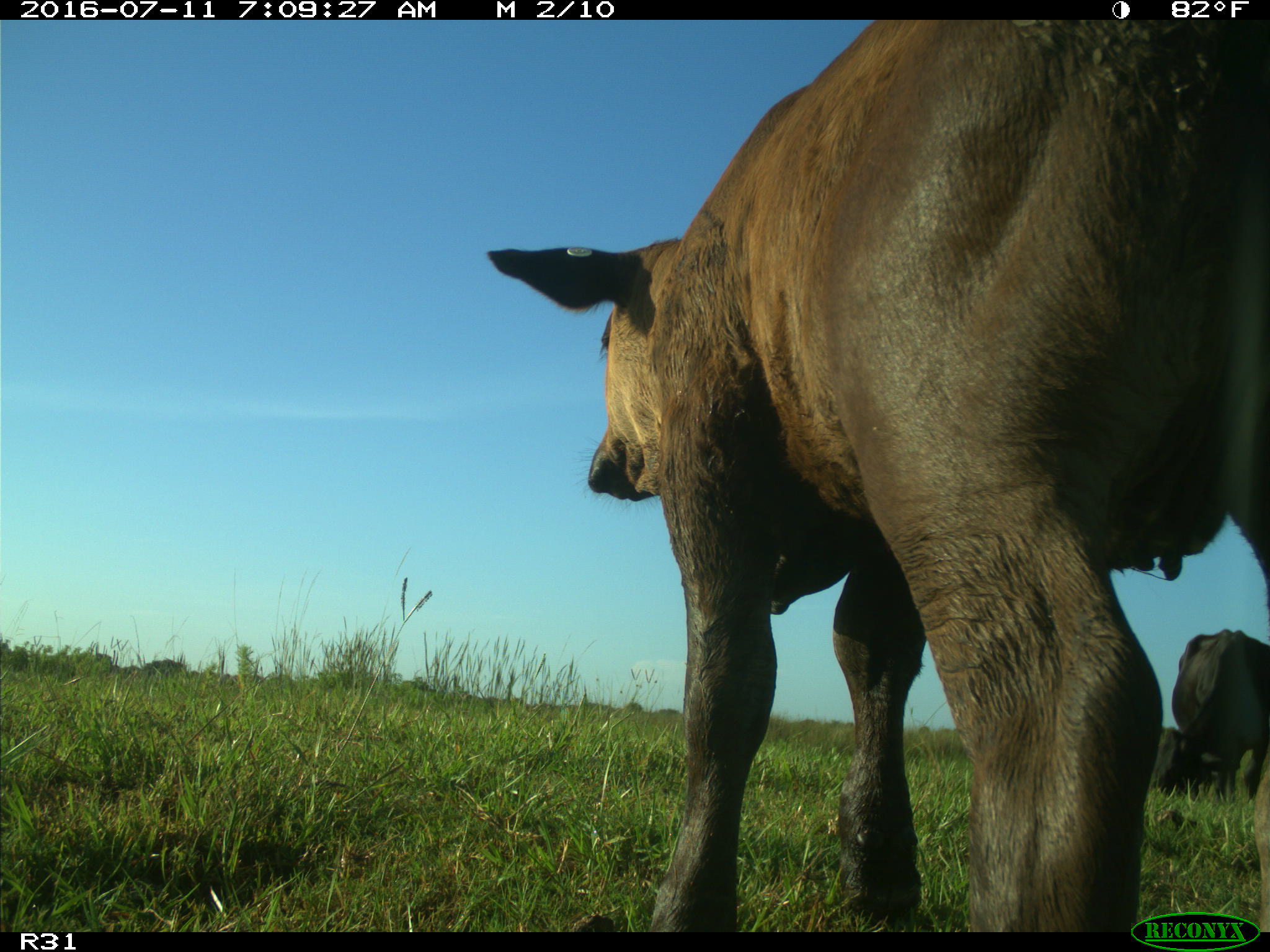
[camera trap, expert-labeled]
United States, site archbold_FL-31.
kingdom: Animalia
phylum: Chordata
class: Mammalia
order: Artiodactyla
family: Bovidae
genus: Bos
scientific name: Bos taurus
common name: domestic cow